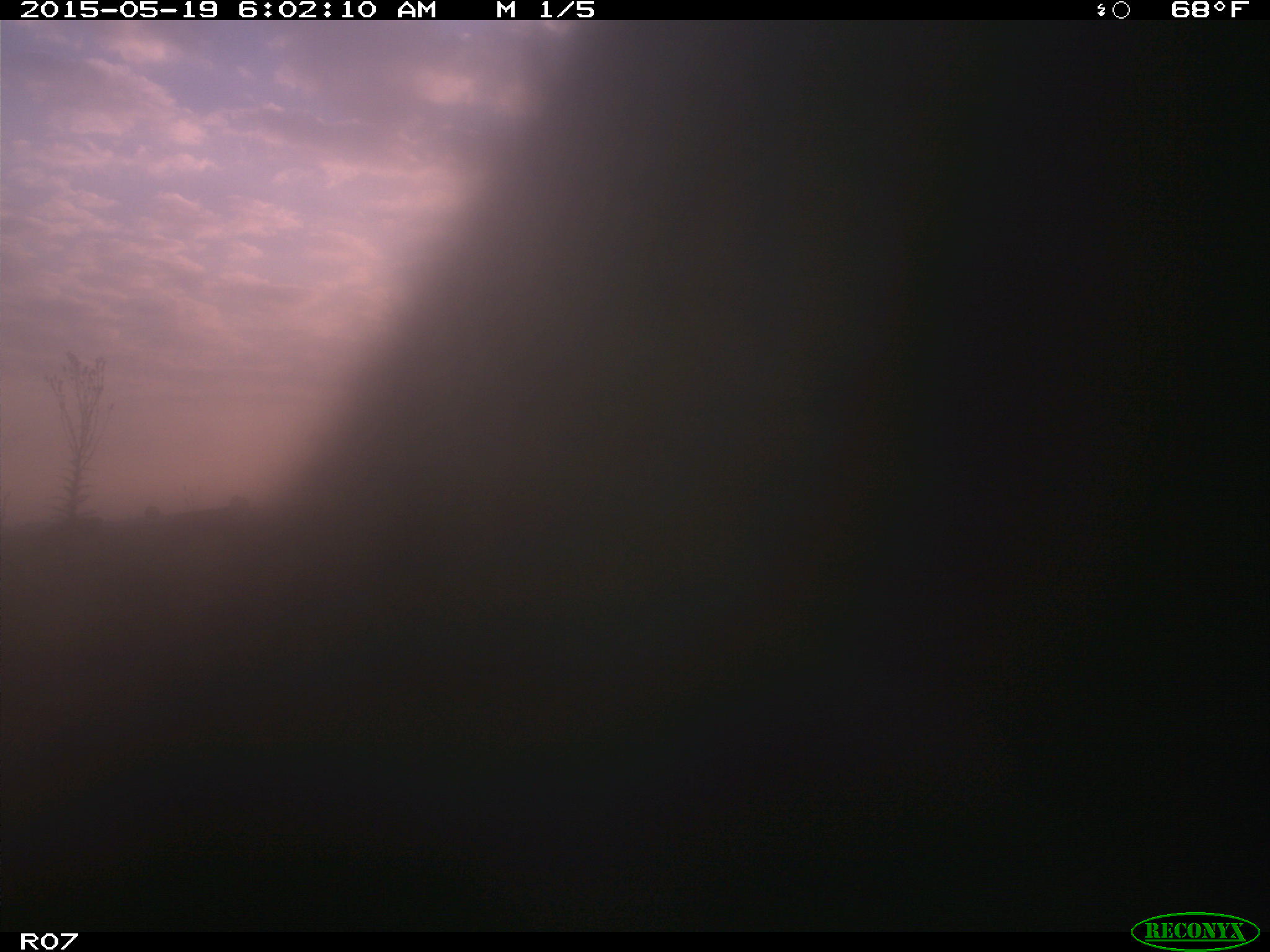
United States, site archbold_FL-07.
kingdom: Animalia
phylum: Chordata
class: Mammalia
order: Artiodactyla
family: Bovidae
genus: Bos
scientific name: Bos taurus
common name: domestic cow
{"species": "Bos taurus (domestic cow)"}